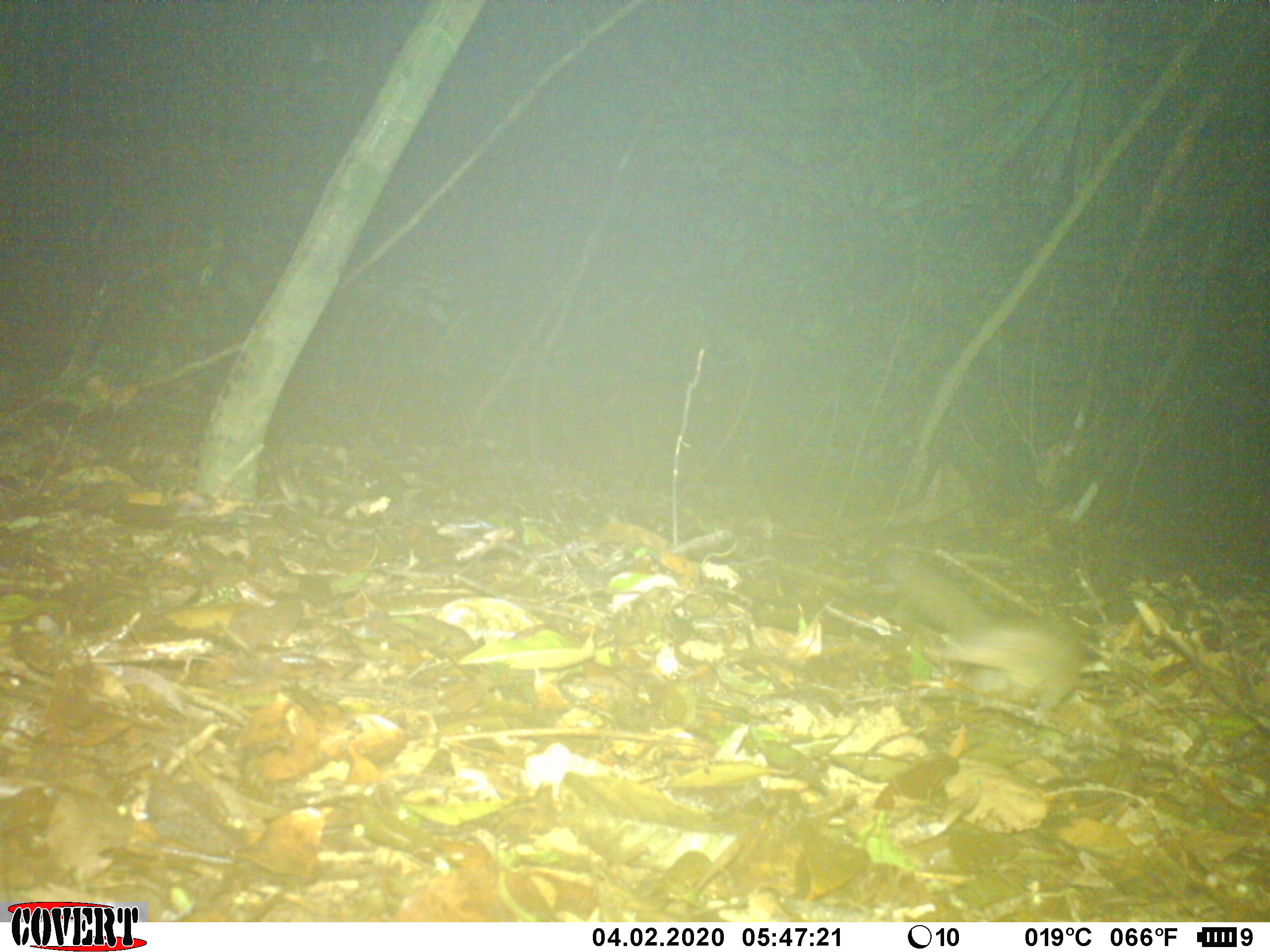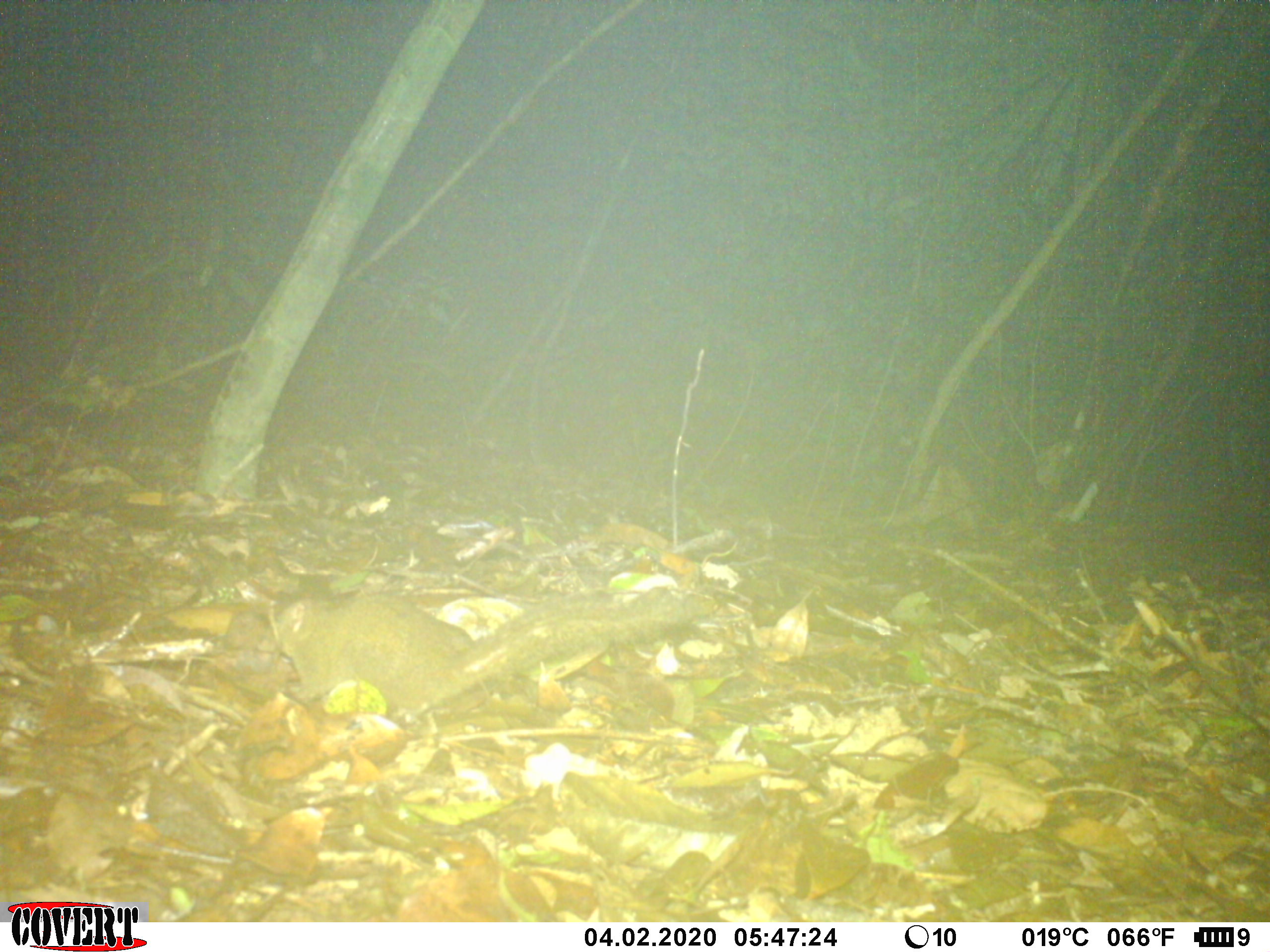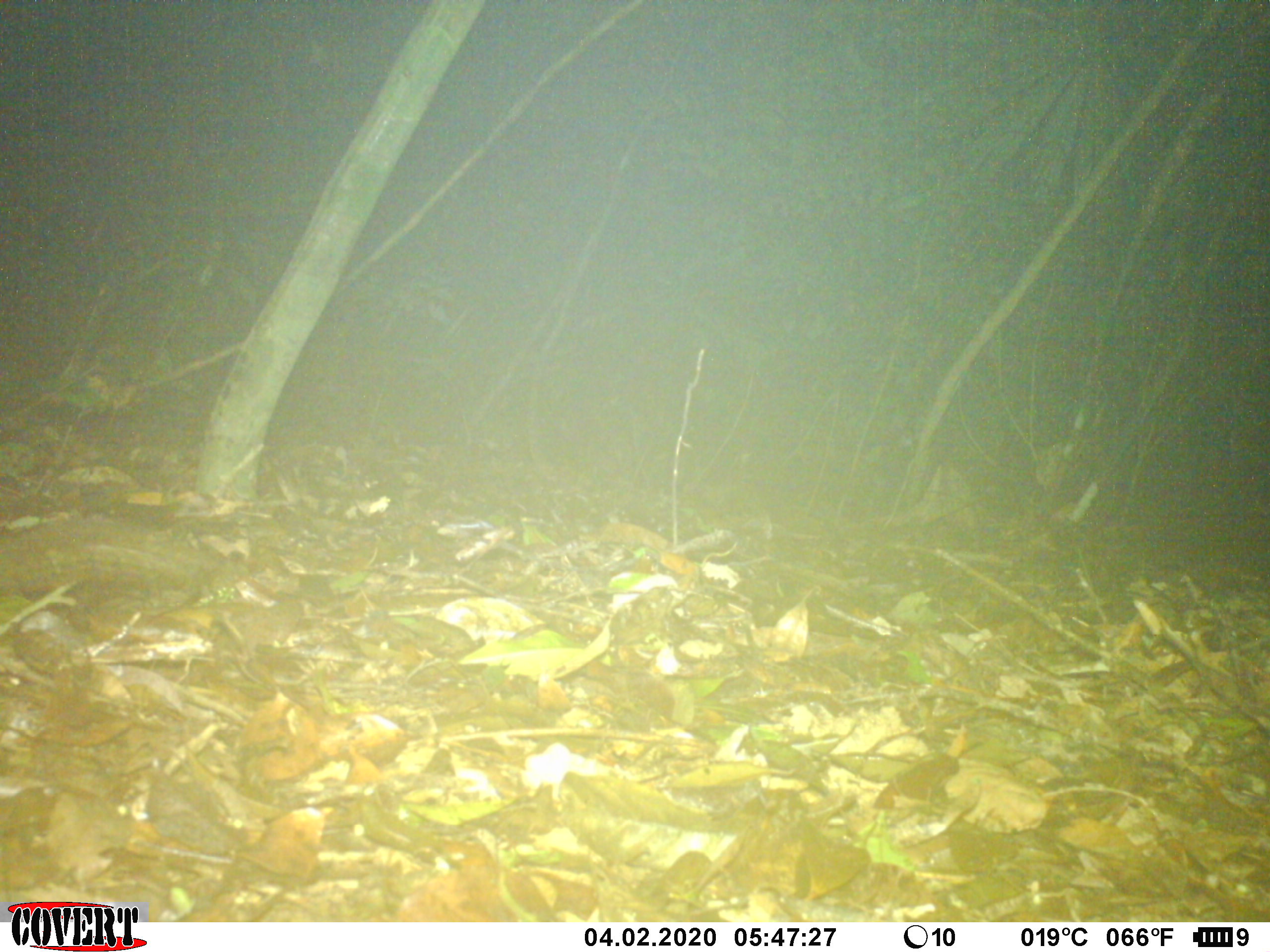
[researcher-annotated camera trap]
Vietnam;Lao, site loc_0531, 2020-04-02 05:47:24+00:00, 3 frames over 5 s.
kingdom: Animalia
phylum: Chordata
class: Mammalia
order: Rodentia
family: Sciuridae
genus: Sciurus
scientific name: Sciurus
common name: squirrel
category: unidentified squirrel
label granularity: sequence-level